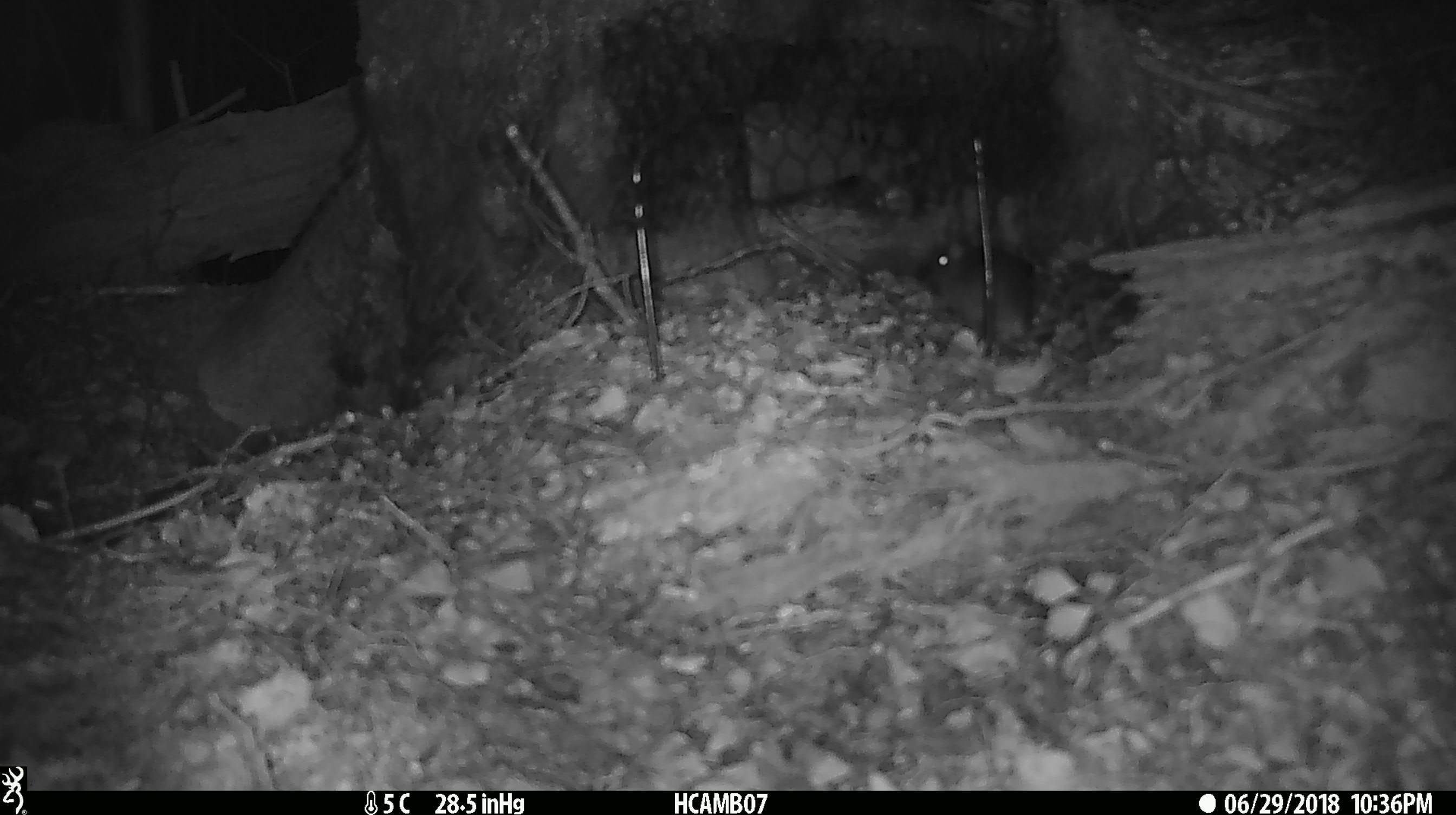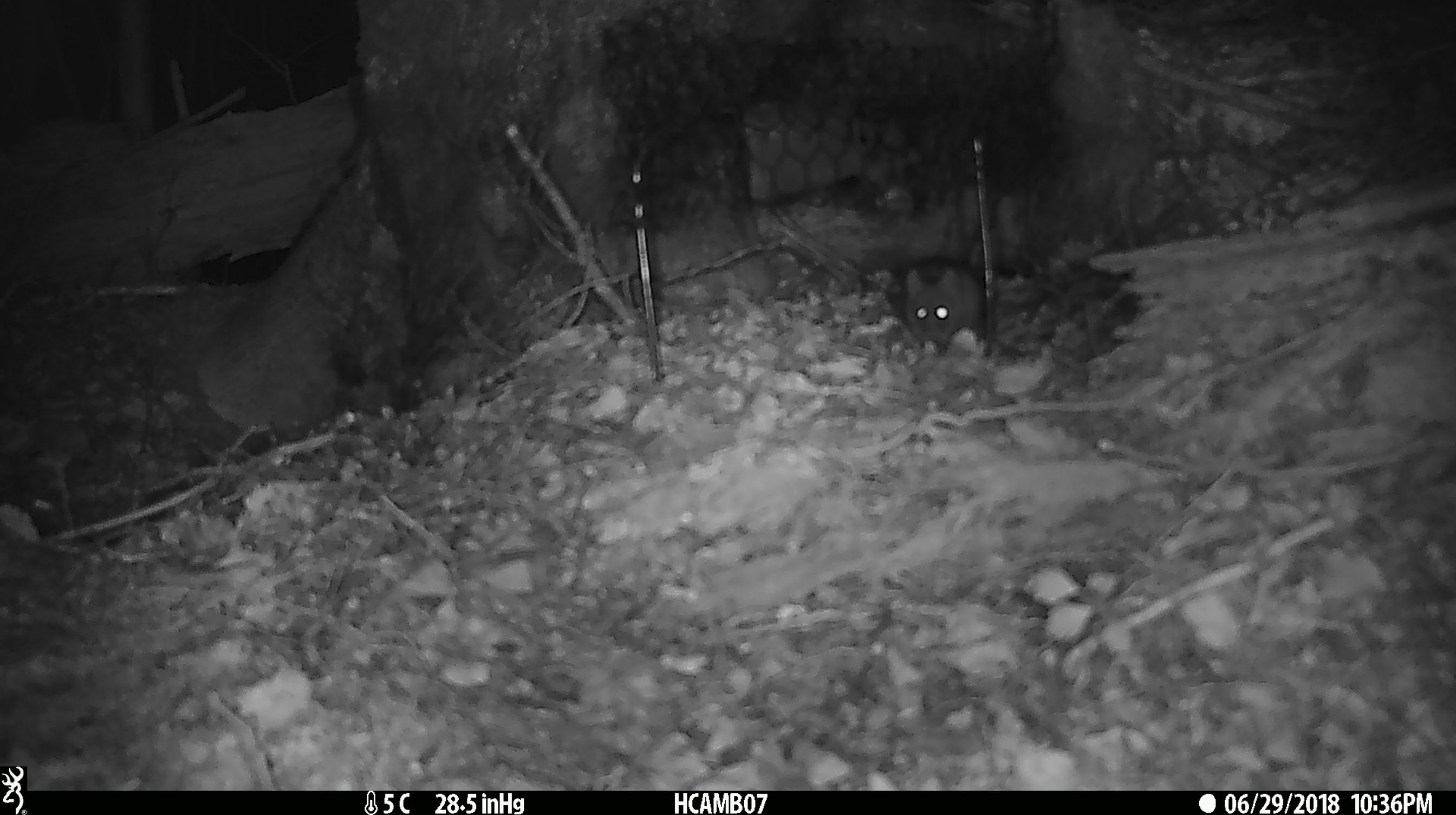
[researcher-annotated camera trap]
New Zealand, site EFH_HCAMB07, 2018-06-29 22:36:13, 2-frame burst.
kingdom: Animalia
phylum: Chordata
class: Mammalia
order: Rodentia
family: Muridae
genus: Mus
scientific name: Mus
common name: mouse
Mouse (Mus).